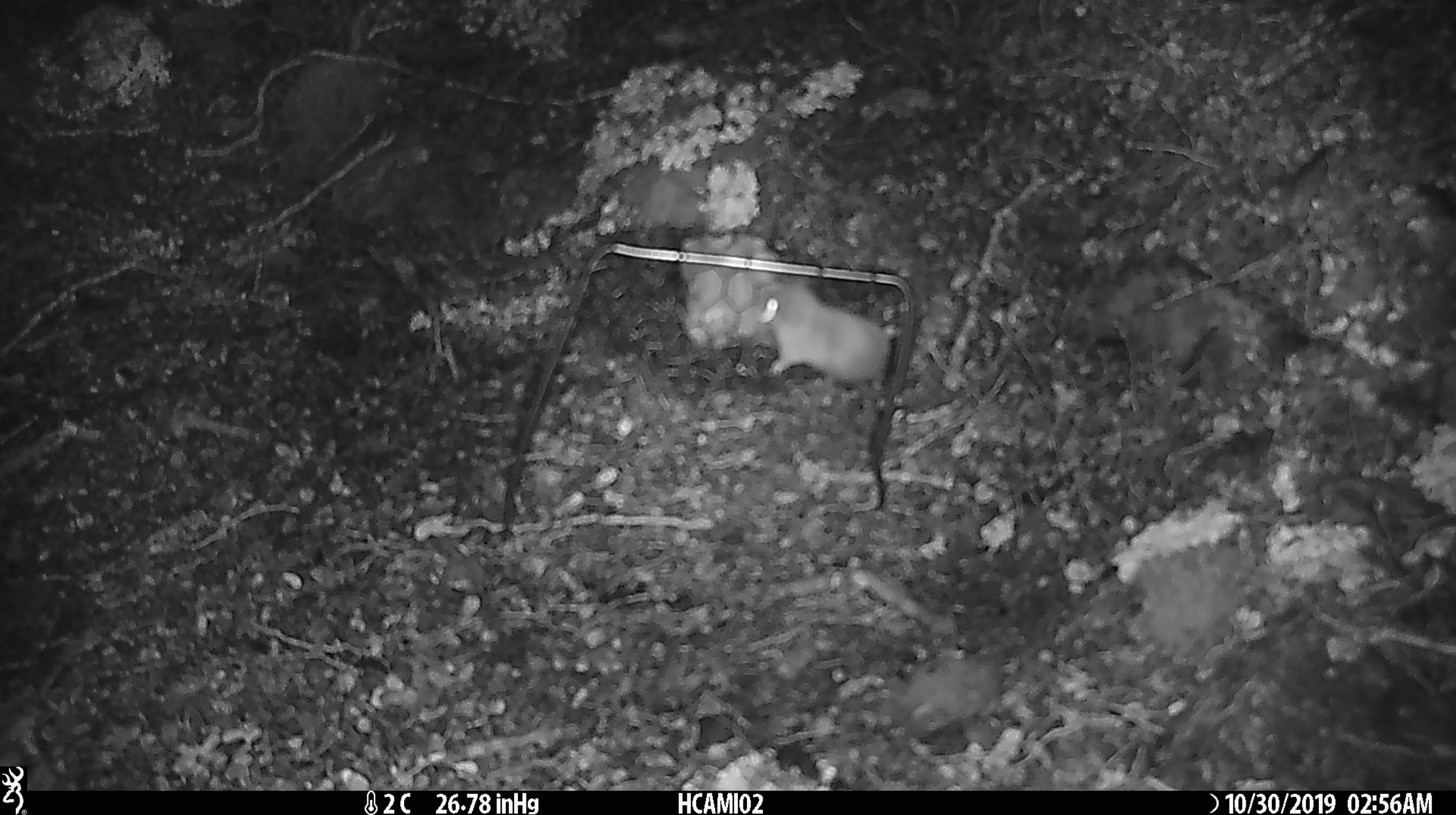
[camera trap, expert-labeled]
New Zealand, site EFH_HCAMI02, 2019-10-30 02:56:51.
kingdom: Animalia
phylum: Chordata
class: Mammalia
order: Rodentia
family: Muridae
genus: Mus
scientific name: Mus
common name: mouse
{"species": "mouse (Mus)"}